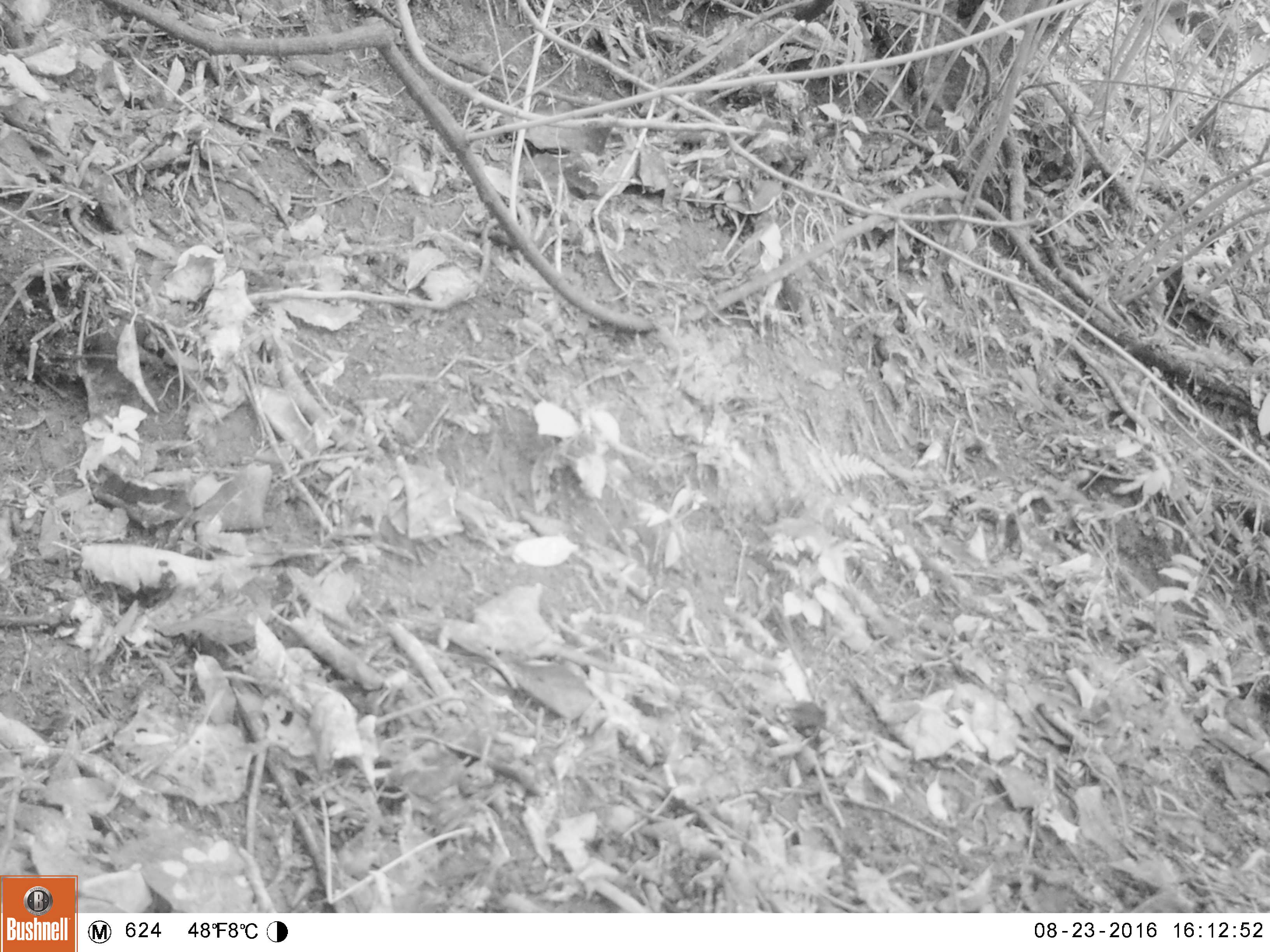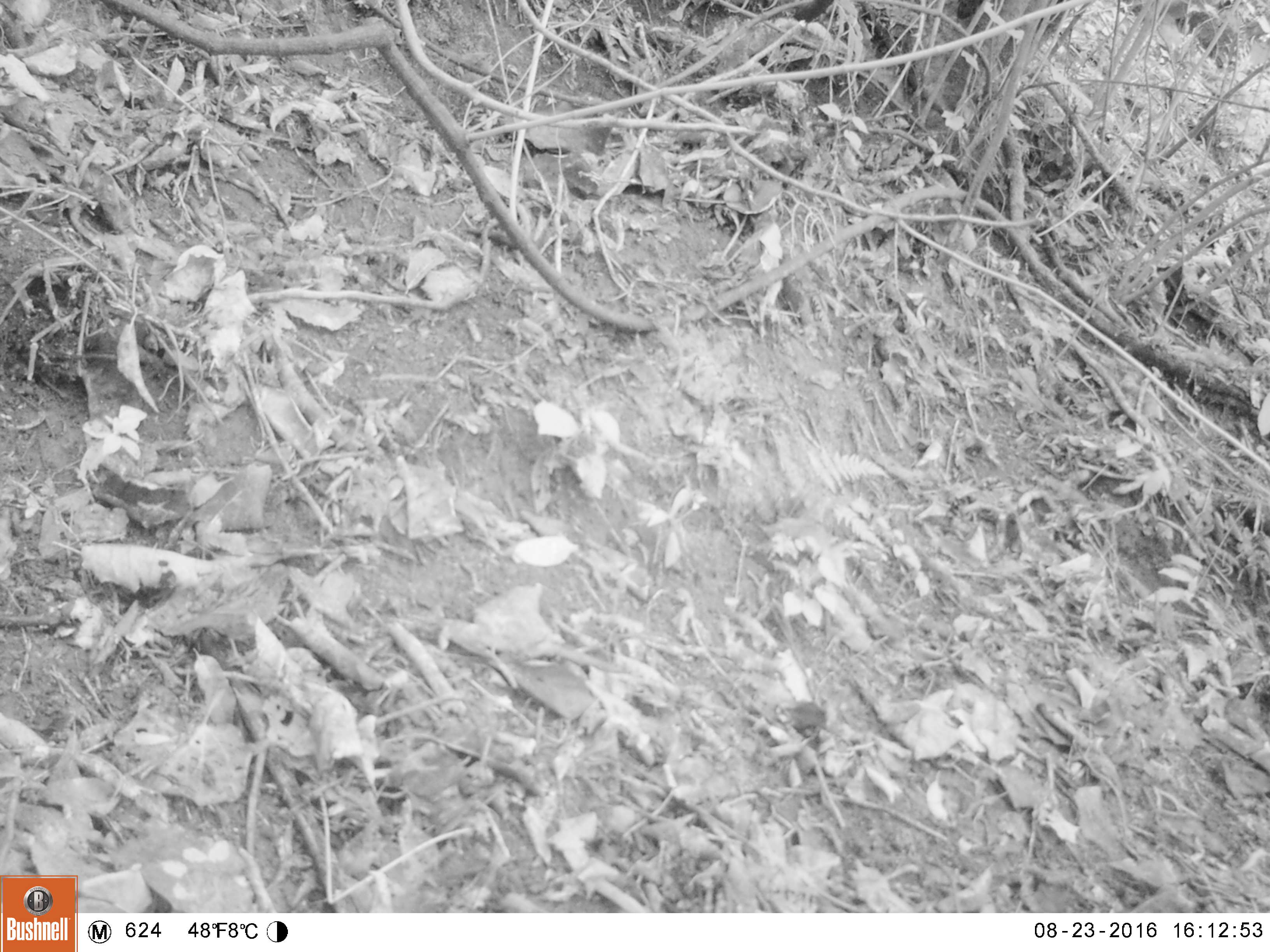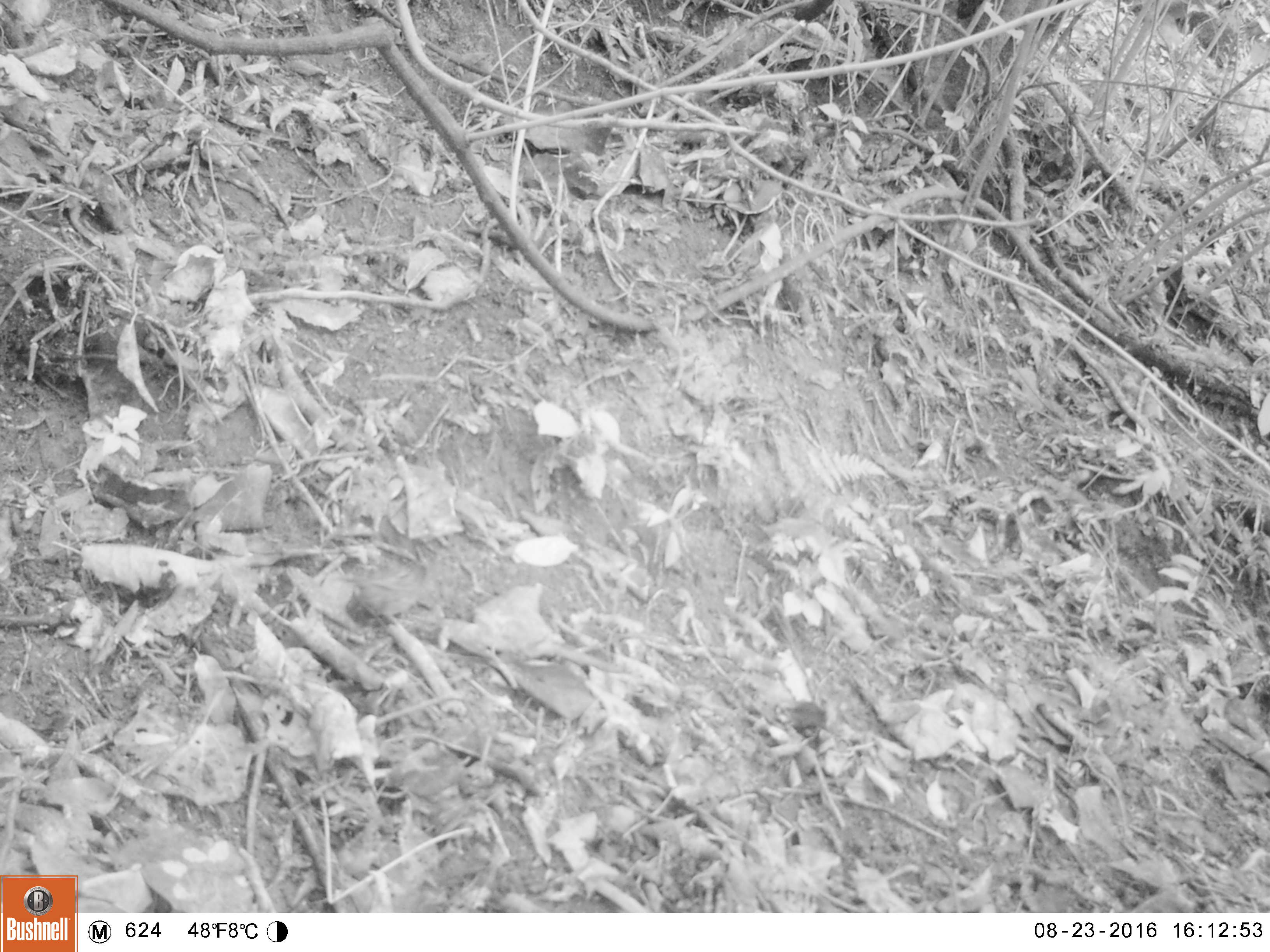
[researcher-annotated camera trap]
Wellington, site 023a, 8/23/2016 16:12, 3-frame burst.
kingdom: Animalia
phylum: Chordata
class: Aves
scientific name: Aves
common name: bird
Bird (Aves).